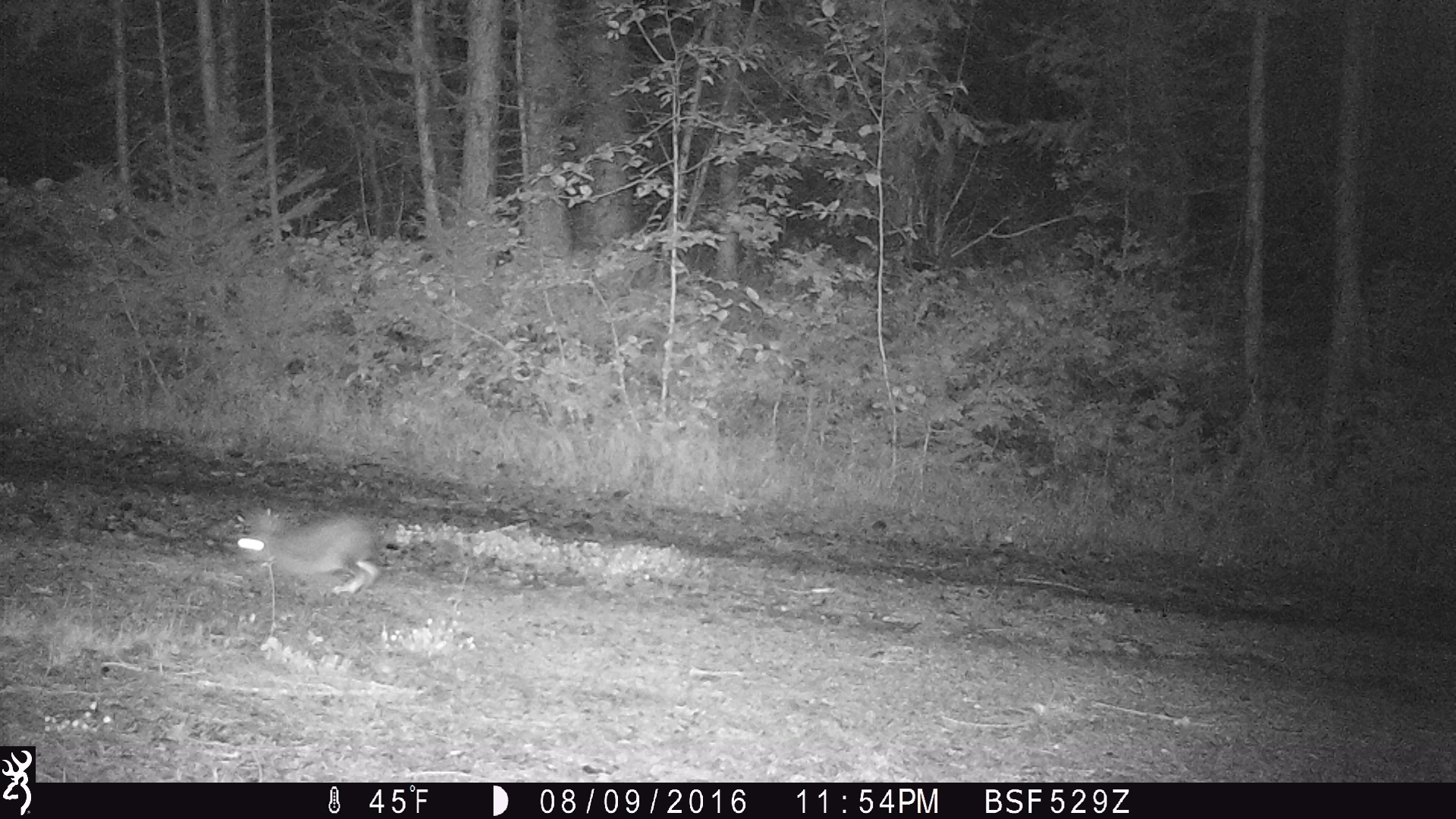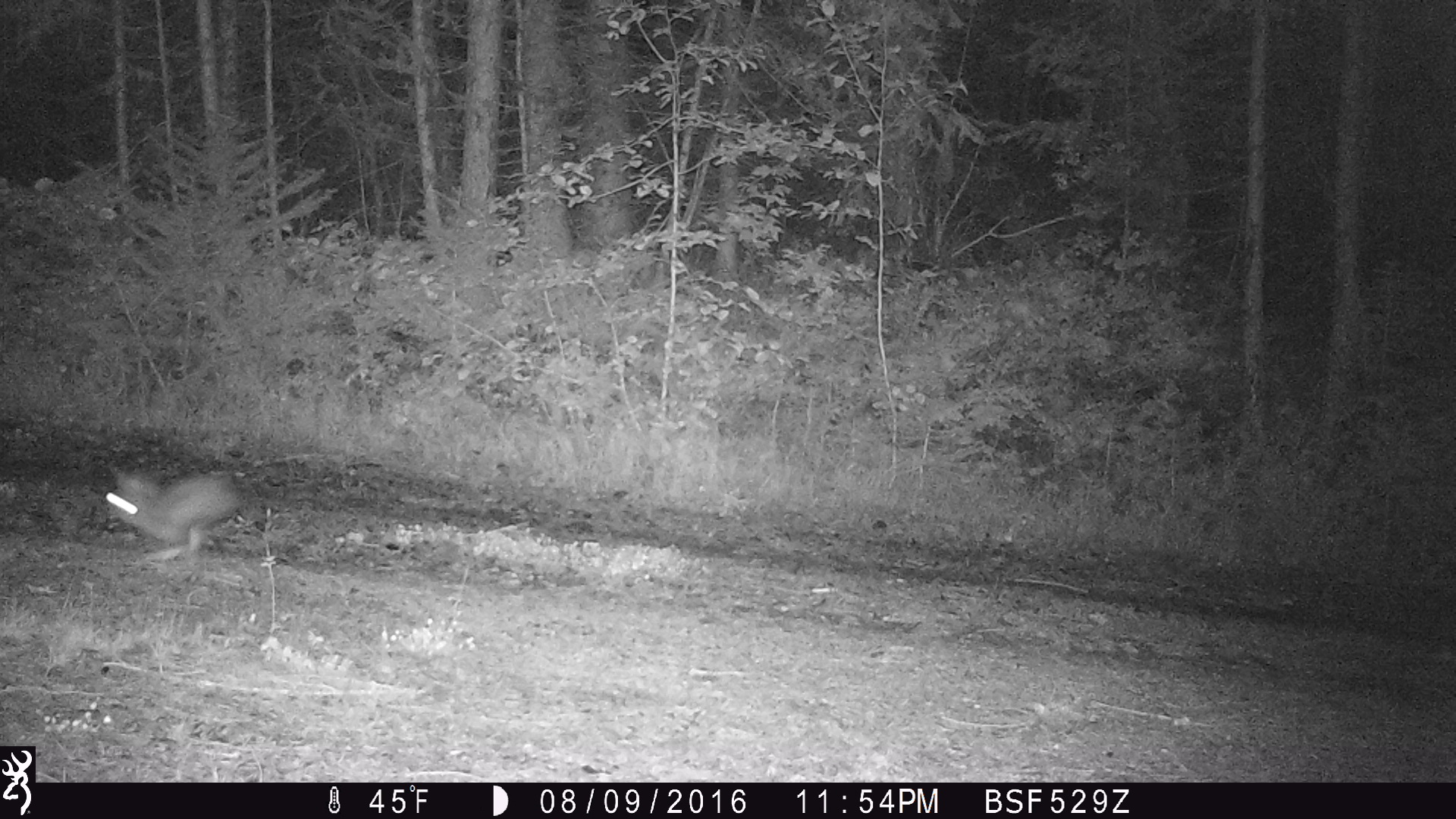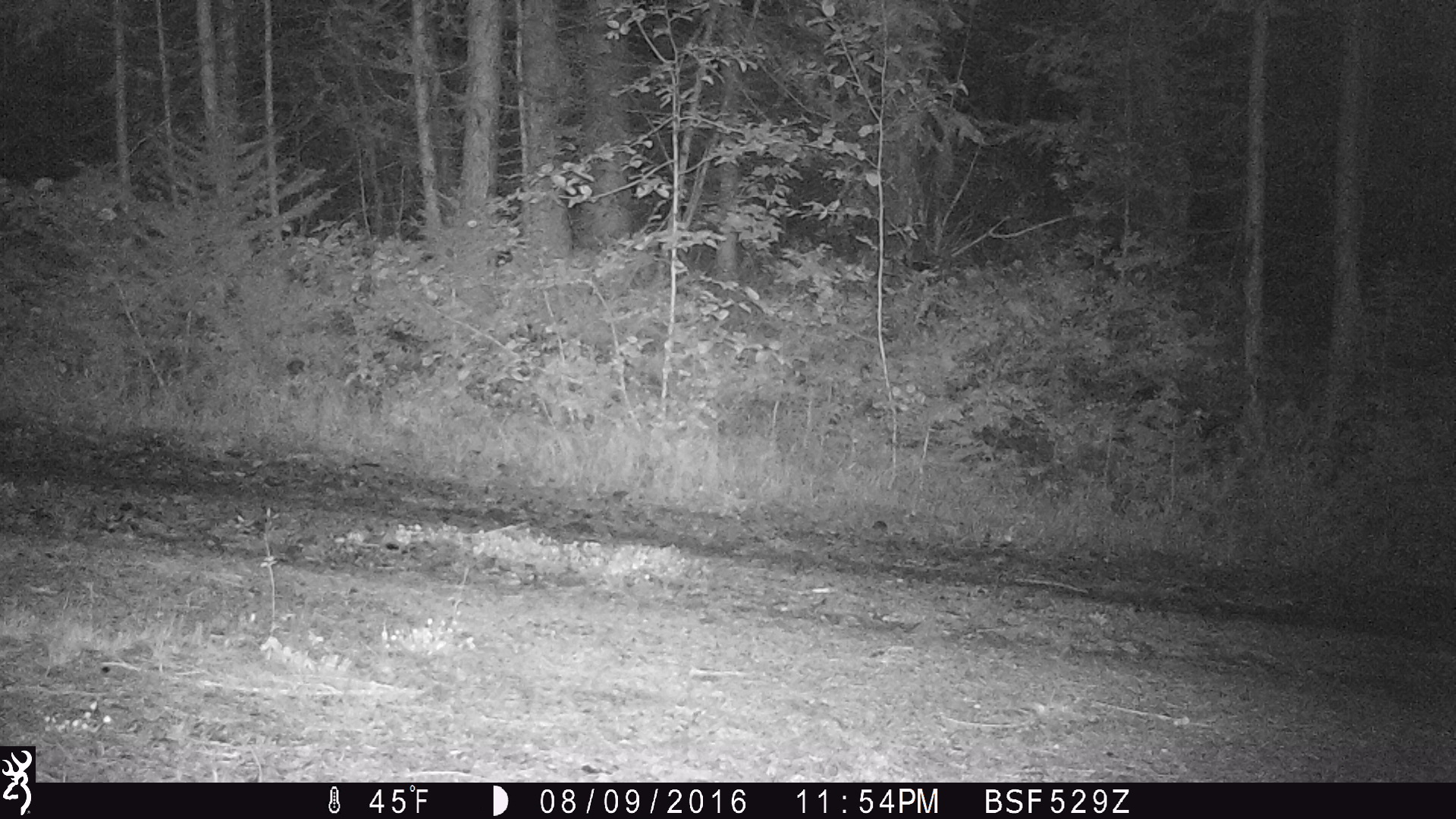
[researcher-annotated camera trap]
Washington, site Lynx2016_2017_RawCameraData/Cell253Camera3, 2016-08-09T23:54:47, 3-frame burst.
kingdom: Animalia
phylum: Chordata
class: Mammalia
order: Lagomorpha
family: Leporidae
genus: Lepus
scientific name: Lepus americanus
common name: snowshoe hare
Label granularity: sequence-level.